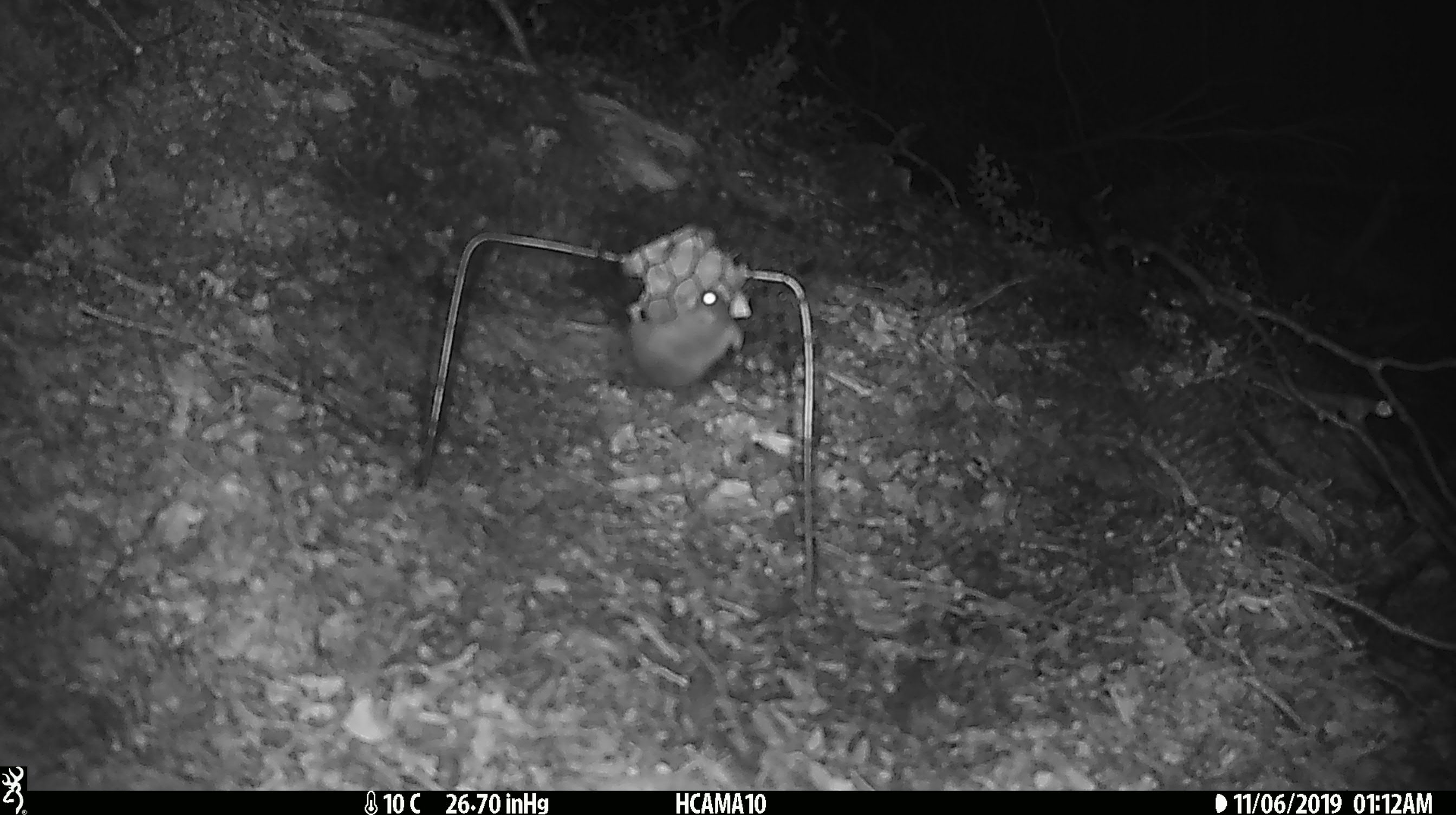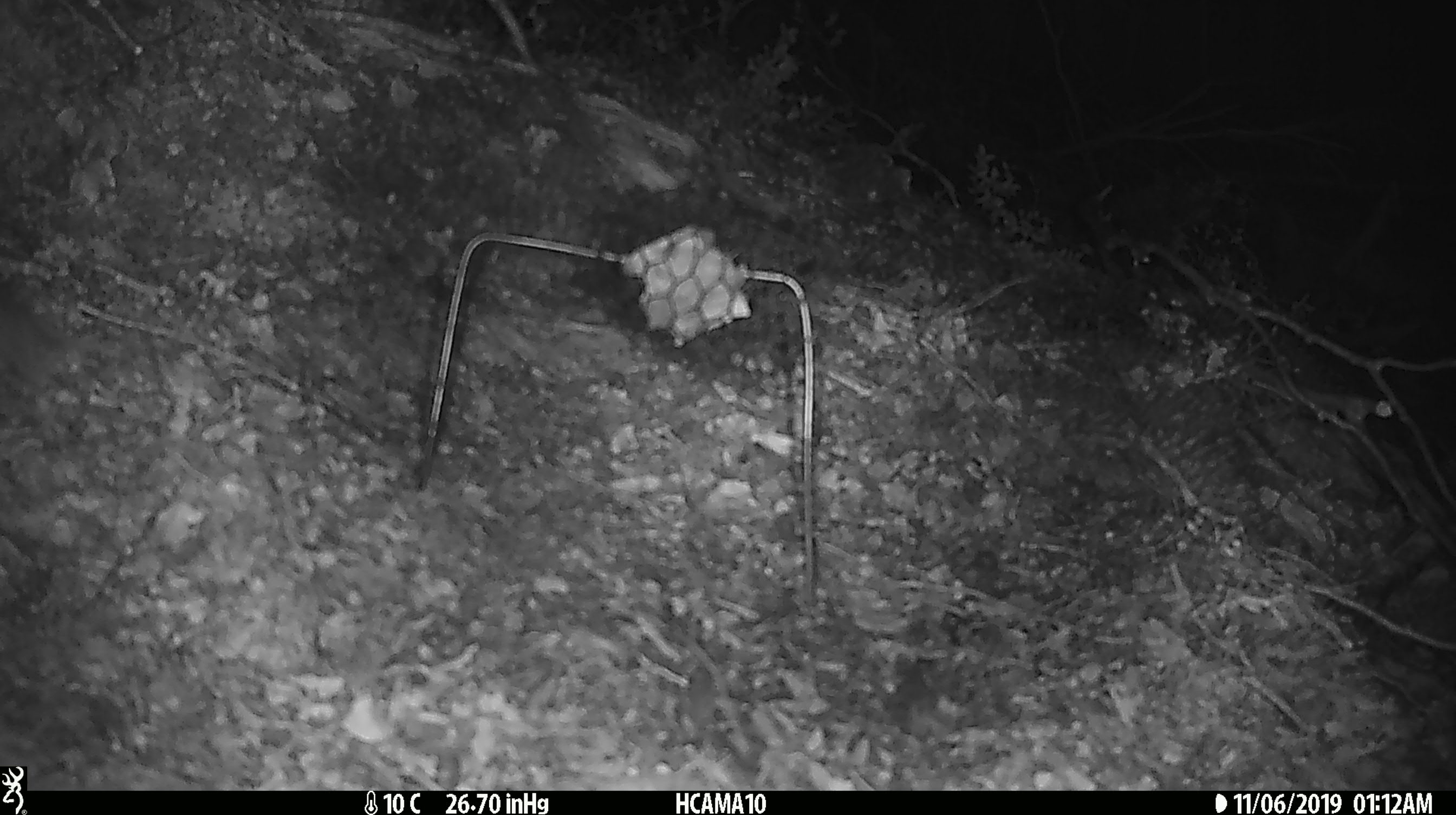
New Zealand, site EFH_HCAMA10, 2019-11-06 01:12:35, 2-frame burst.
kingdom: Animalia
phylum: Chordata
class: Mammalia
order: Rodentia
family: Muridae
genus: Mus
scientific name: Mus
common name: mouse